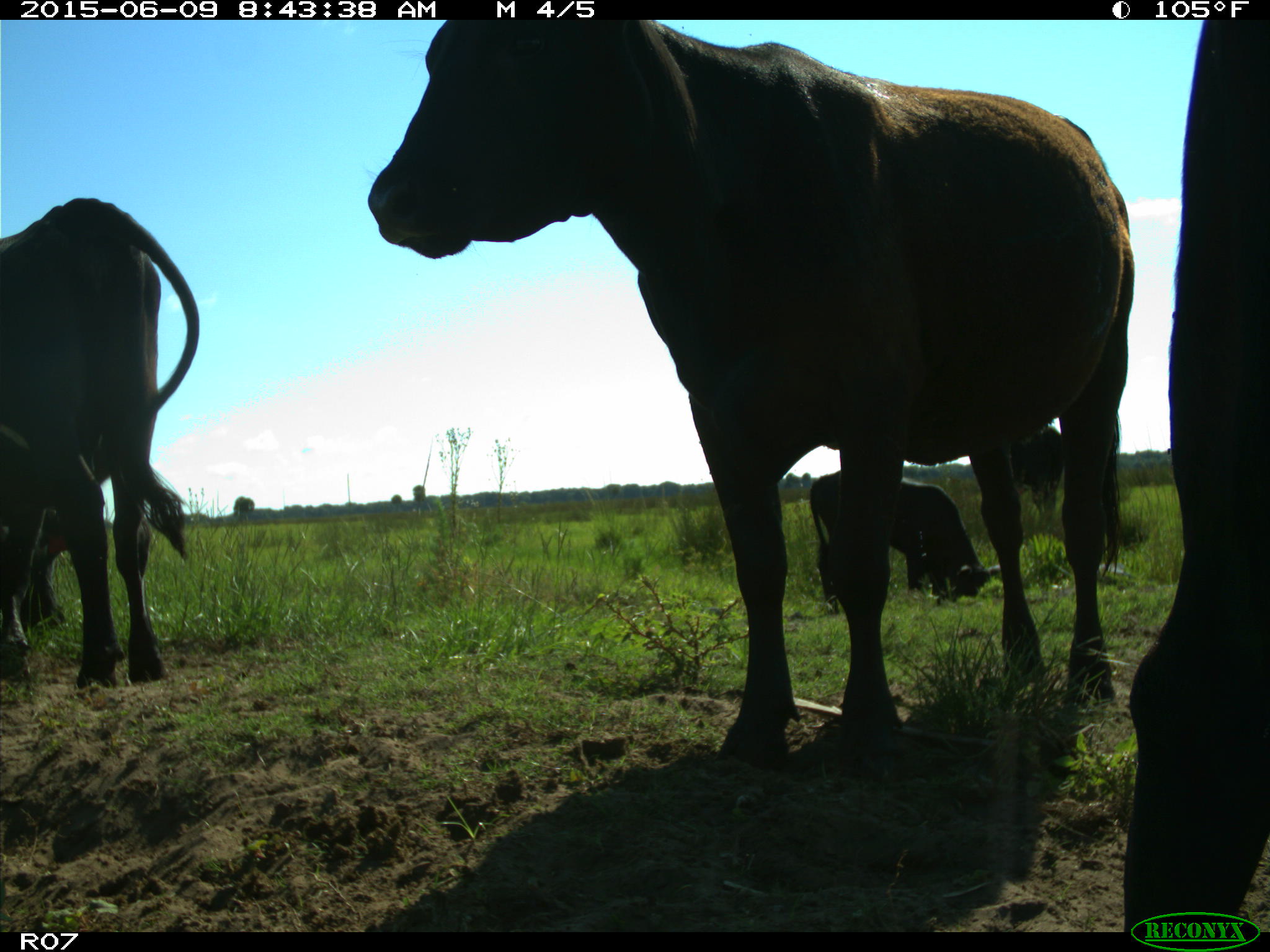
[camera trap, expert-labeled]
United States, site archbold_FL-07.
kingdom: Animalia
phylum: Chordata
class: Mammalia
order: Artiodactyla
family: Bovidae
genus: Bos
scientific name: Bos taurus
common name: domestic cow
Bos taurus (domestic cow).